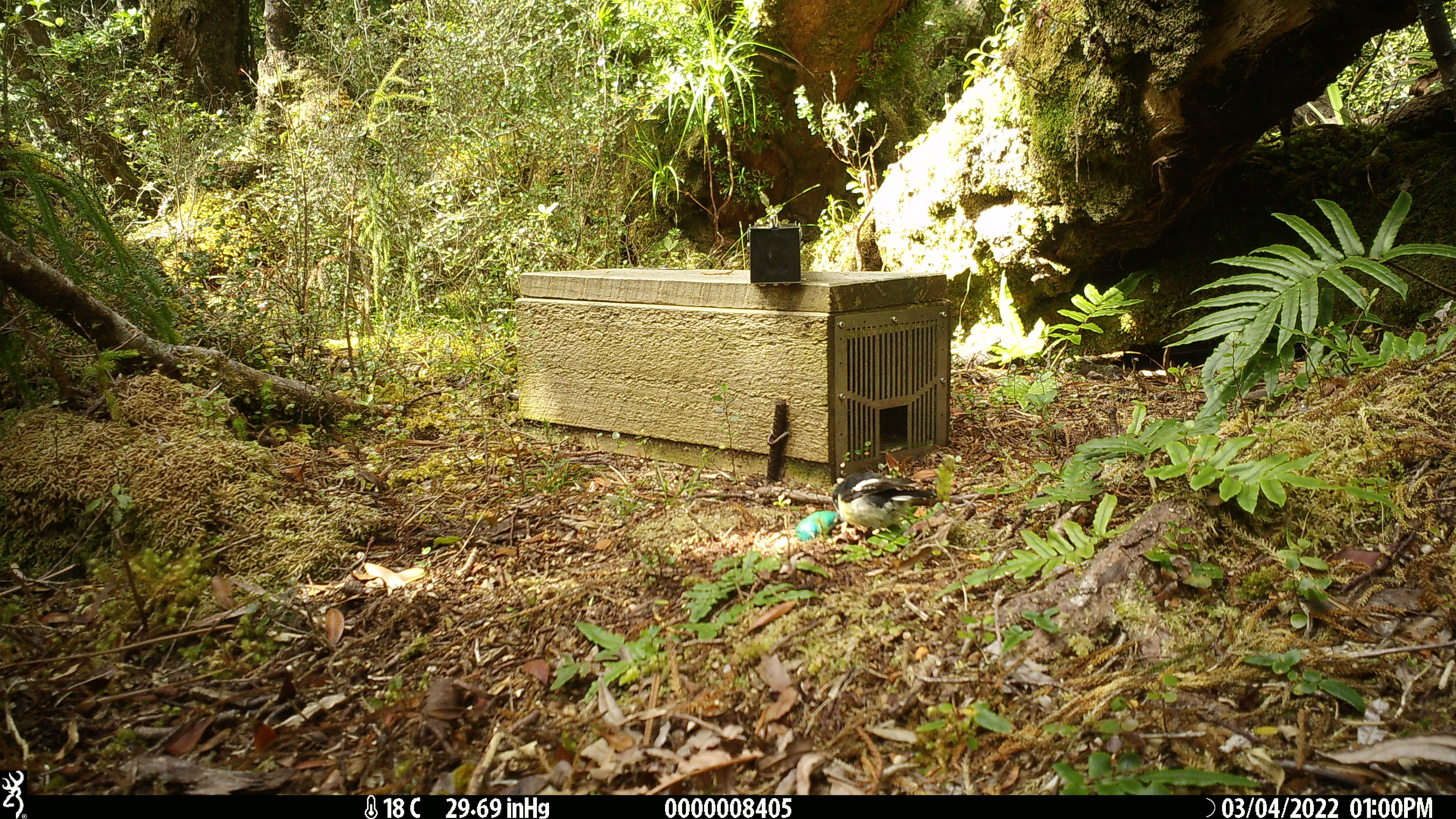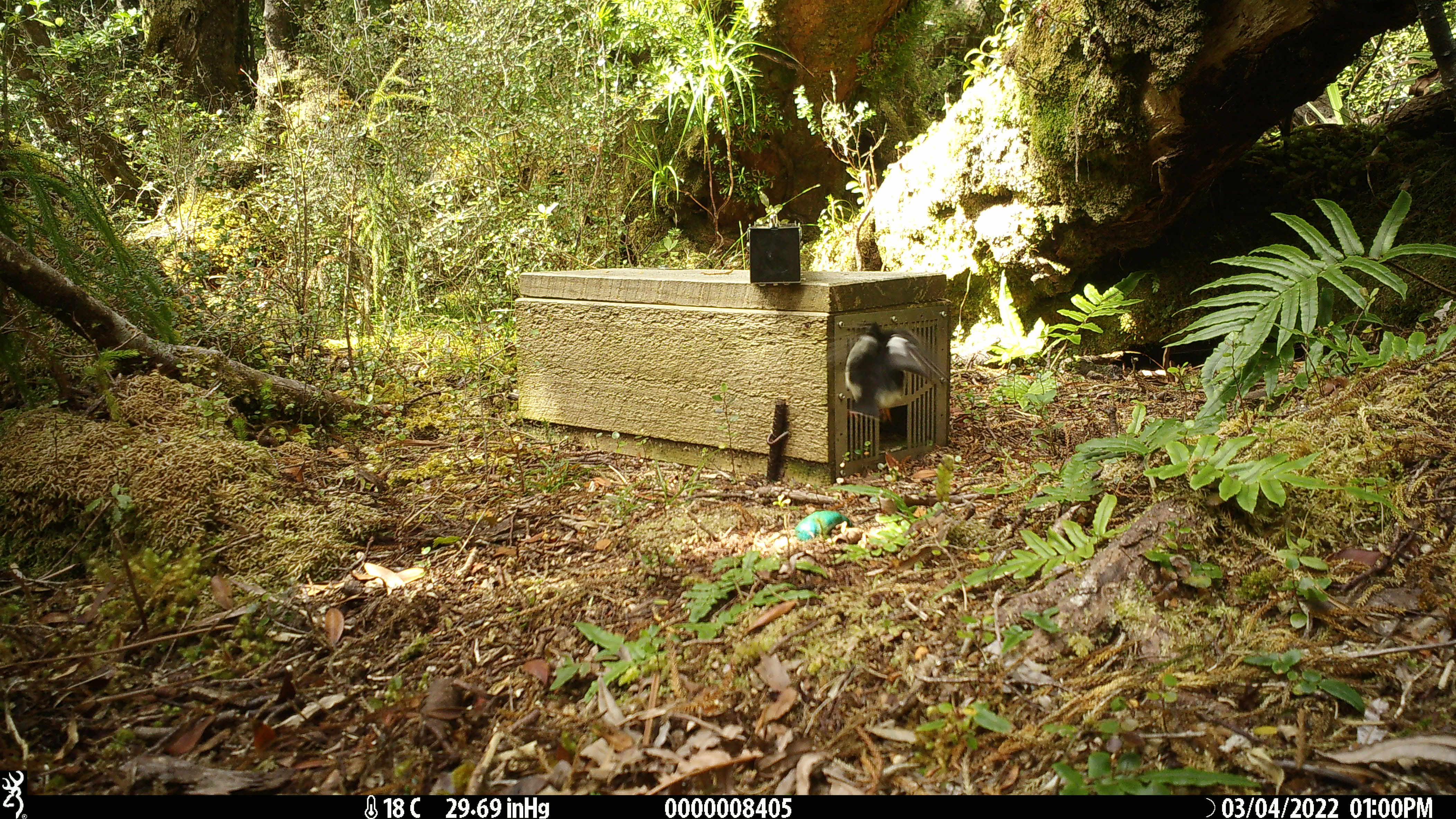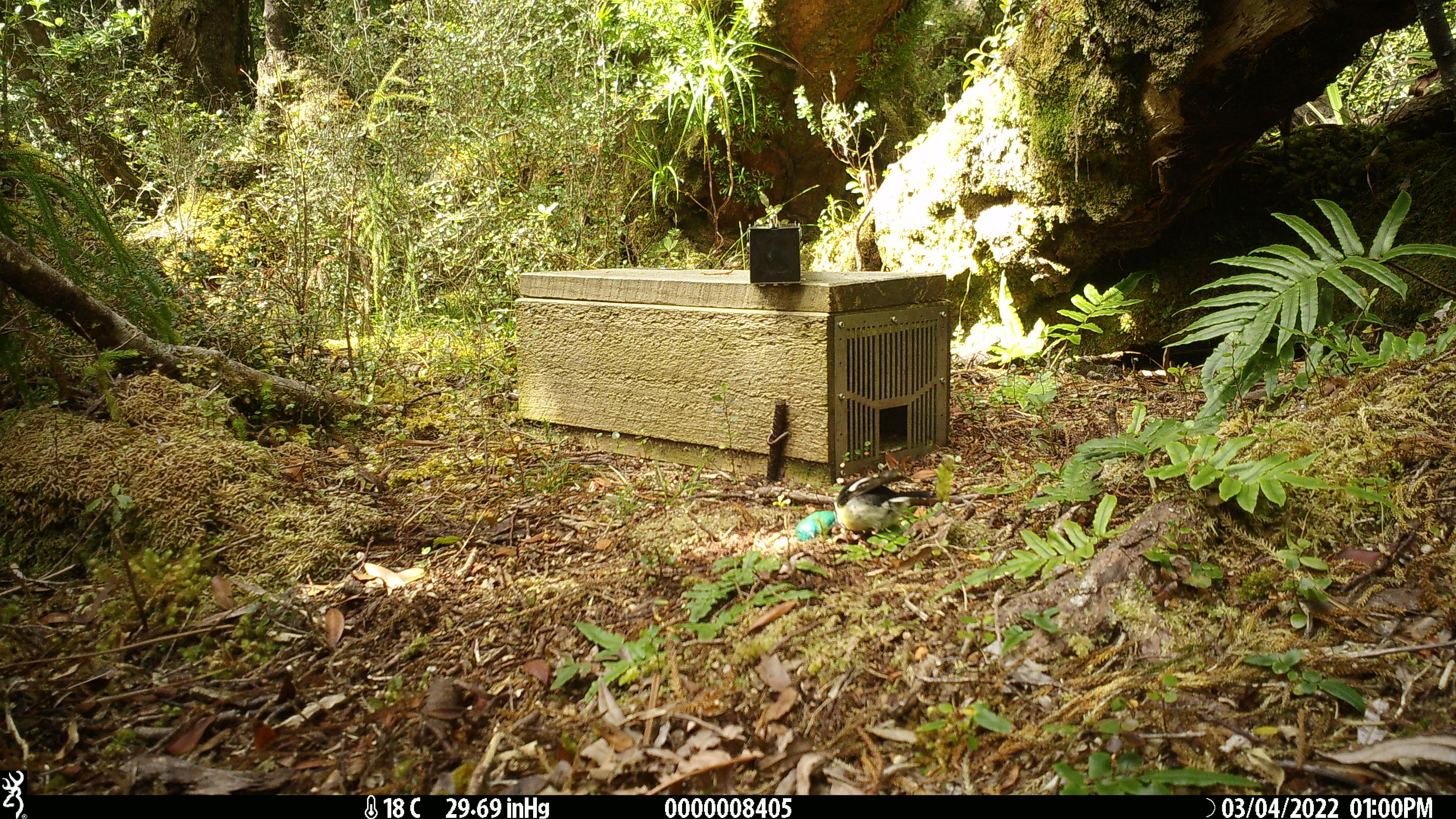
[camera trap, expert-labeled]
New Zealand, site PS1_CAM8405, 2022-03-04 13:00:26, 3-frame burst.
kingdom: Animalia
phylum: Chordata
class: Aves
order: Passeriformes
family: Petroicidae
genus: Petroica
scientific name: Petroica macrocephala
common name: tomtit